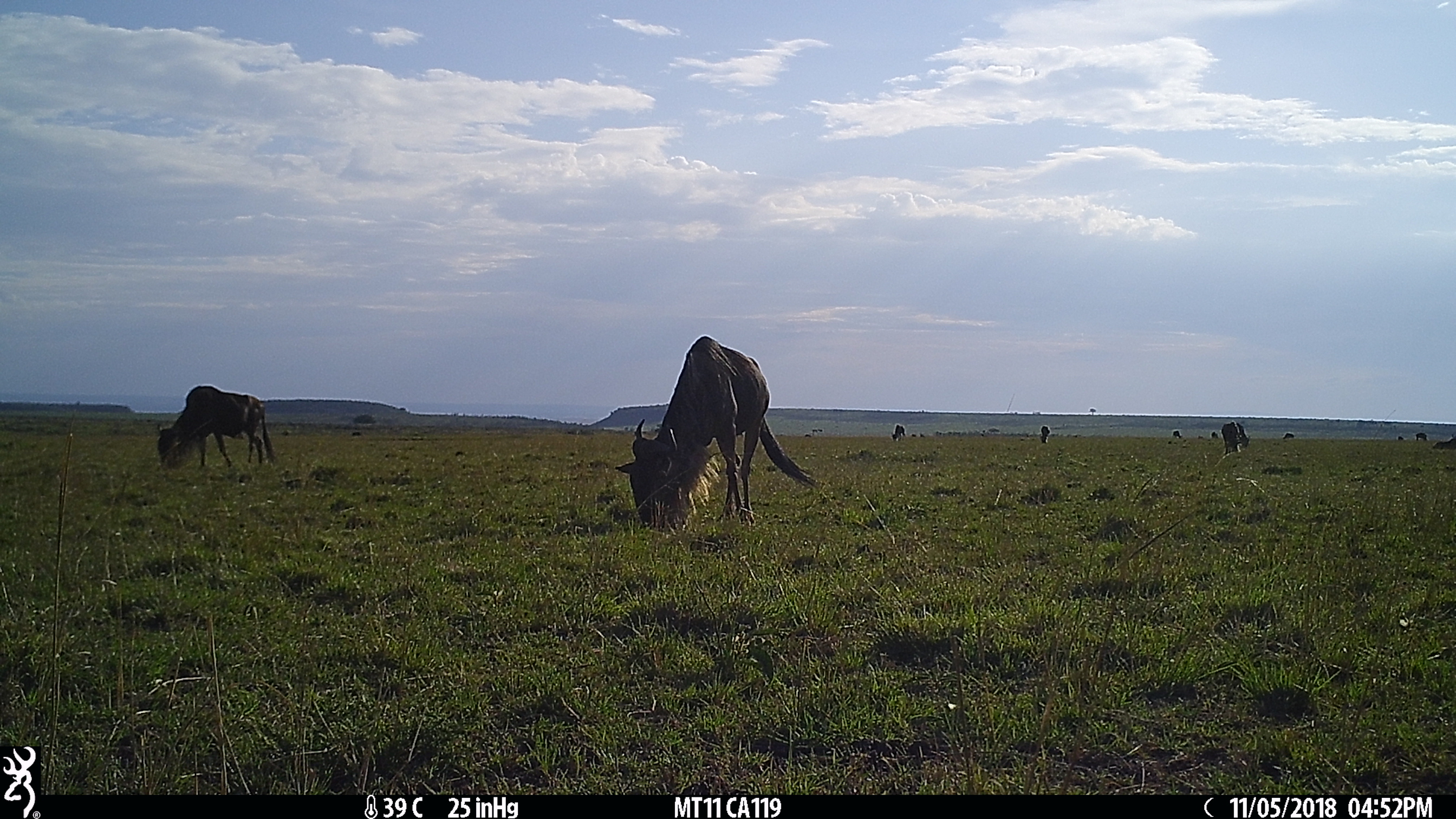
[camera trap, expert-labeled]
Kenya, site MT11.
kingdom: Animalia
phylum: Chordata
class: Mammalia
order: Artiodactyla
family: Bovidae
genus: Connochaetes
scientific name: Connochaetes taurinus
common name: blue wildebeest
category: wildebeest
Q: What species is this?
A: Wildebeest (blue wildebeest) (Connochaetes taurinus).